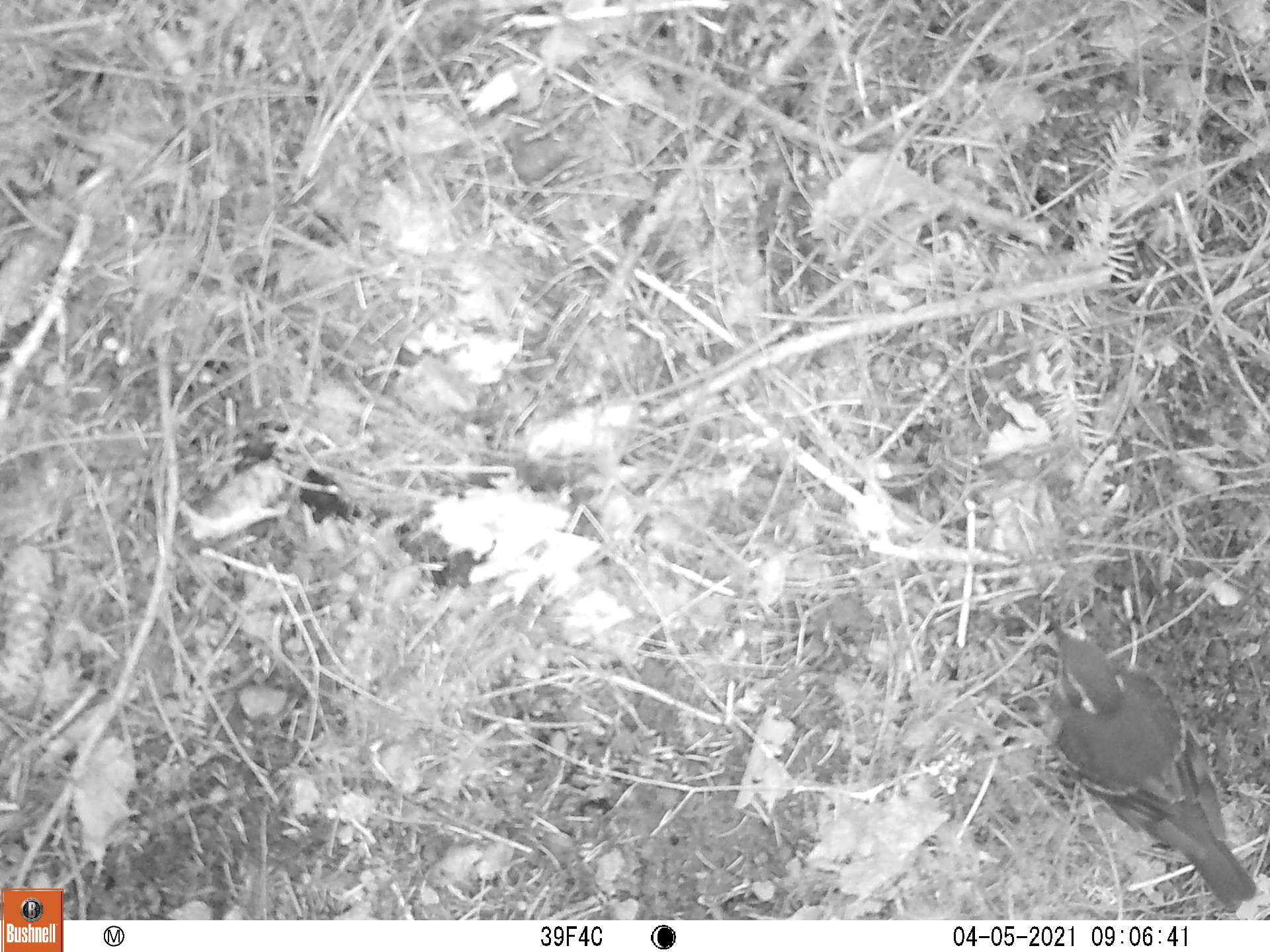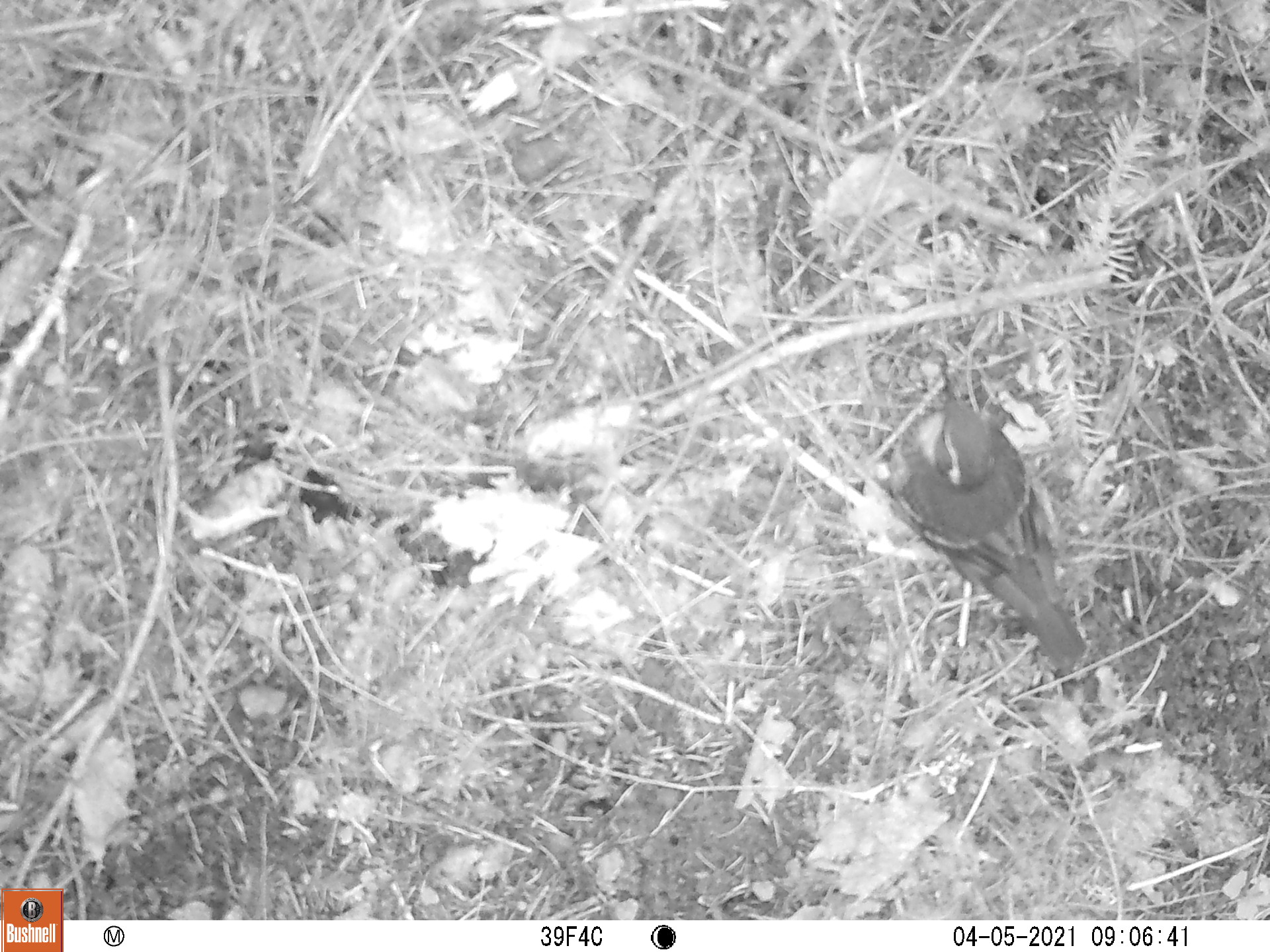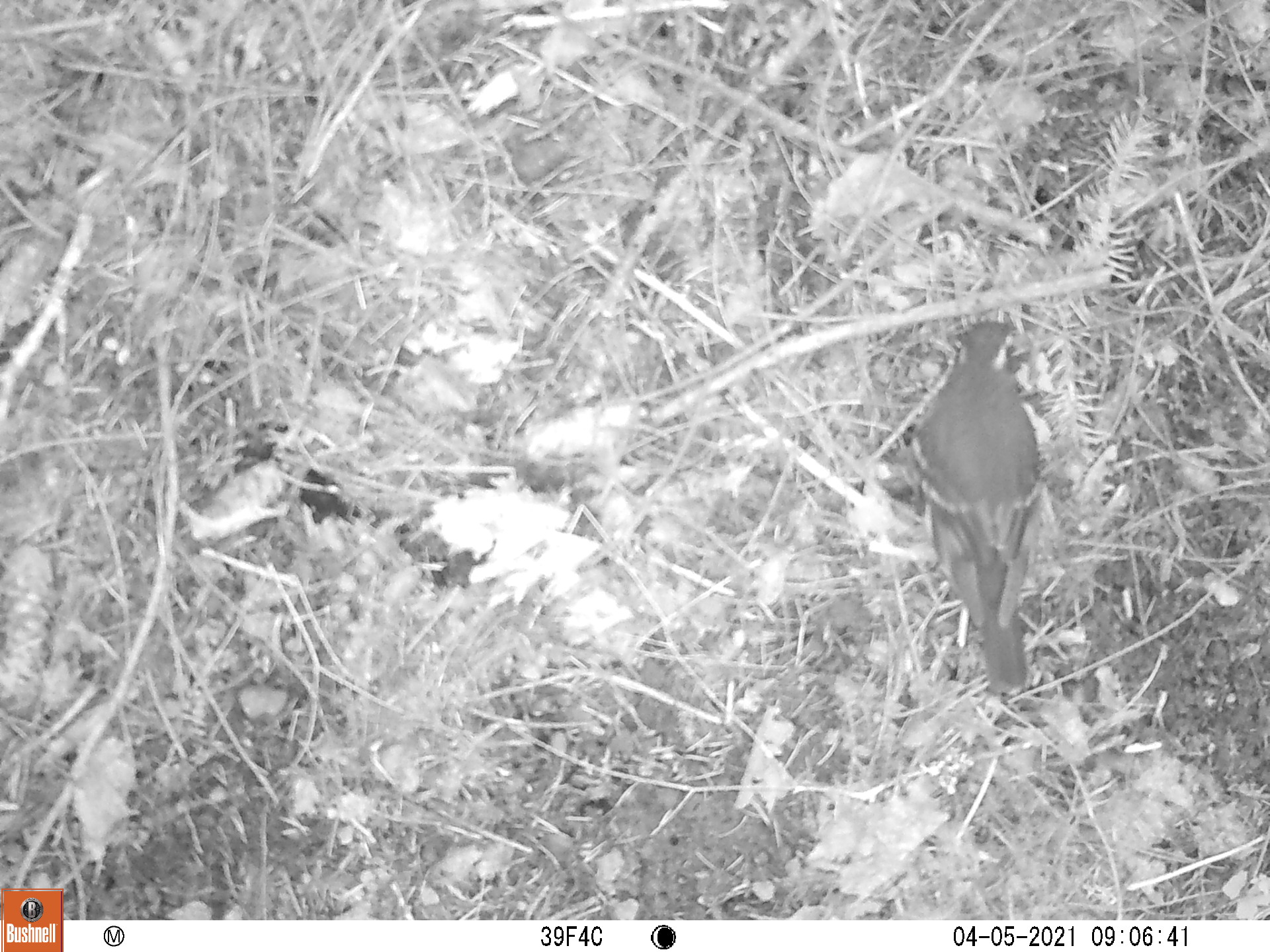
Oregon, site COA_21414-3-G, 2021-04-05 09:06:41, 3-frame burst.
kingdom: Animalia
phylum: Chordata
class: Aves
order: Passeriformes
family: Turdidae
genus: Ixoreus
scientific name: Ixoreus naevius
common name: varied thrush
Varied thrush (Ixoreus naevius).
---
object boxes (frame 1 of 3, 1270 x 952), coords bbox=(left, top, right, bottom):
varied thrush: bbox=(1005, 579, 1267, 916)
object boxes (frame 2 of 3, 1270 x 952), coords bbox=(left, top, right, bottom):
varied thrush: bbox=(866, 331, 1110, 699)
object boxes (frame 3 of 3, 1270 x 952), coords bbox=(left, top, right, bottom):
varied thrush: bbox=(884, 298, 1102, 738)